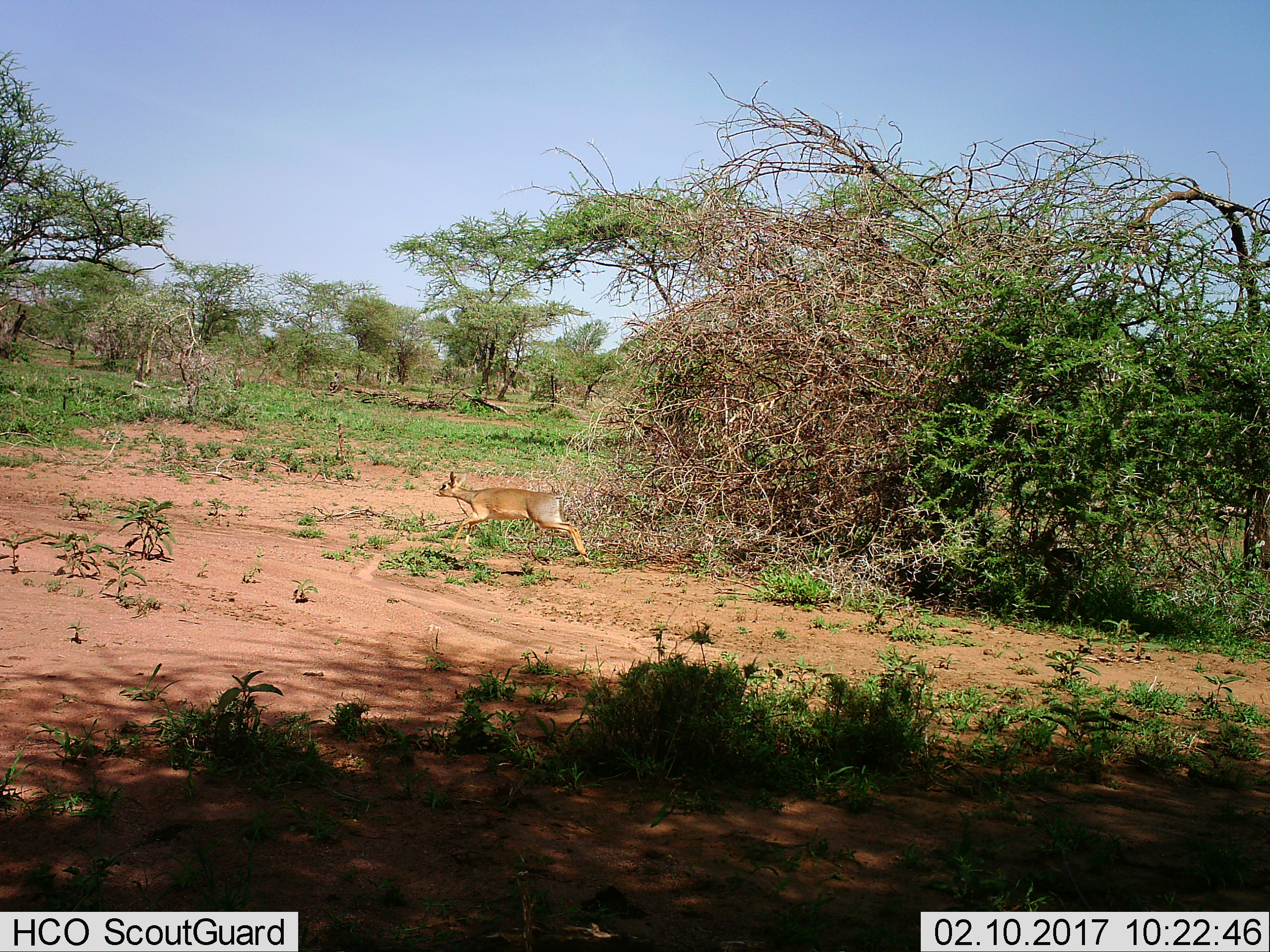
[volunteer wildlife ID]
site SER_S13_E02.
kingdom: Animalia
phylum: Chordata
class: Mammalia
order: Artiodactyla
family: Bovidae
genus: Madoqua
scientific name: Madoqua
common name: dik-dik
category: dikdik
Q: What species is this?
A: Dikdik (dik-dik) (Madoqua).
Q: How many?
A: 1.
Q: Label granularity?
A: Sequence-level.